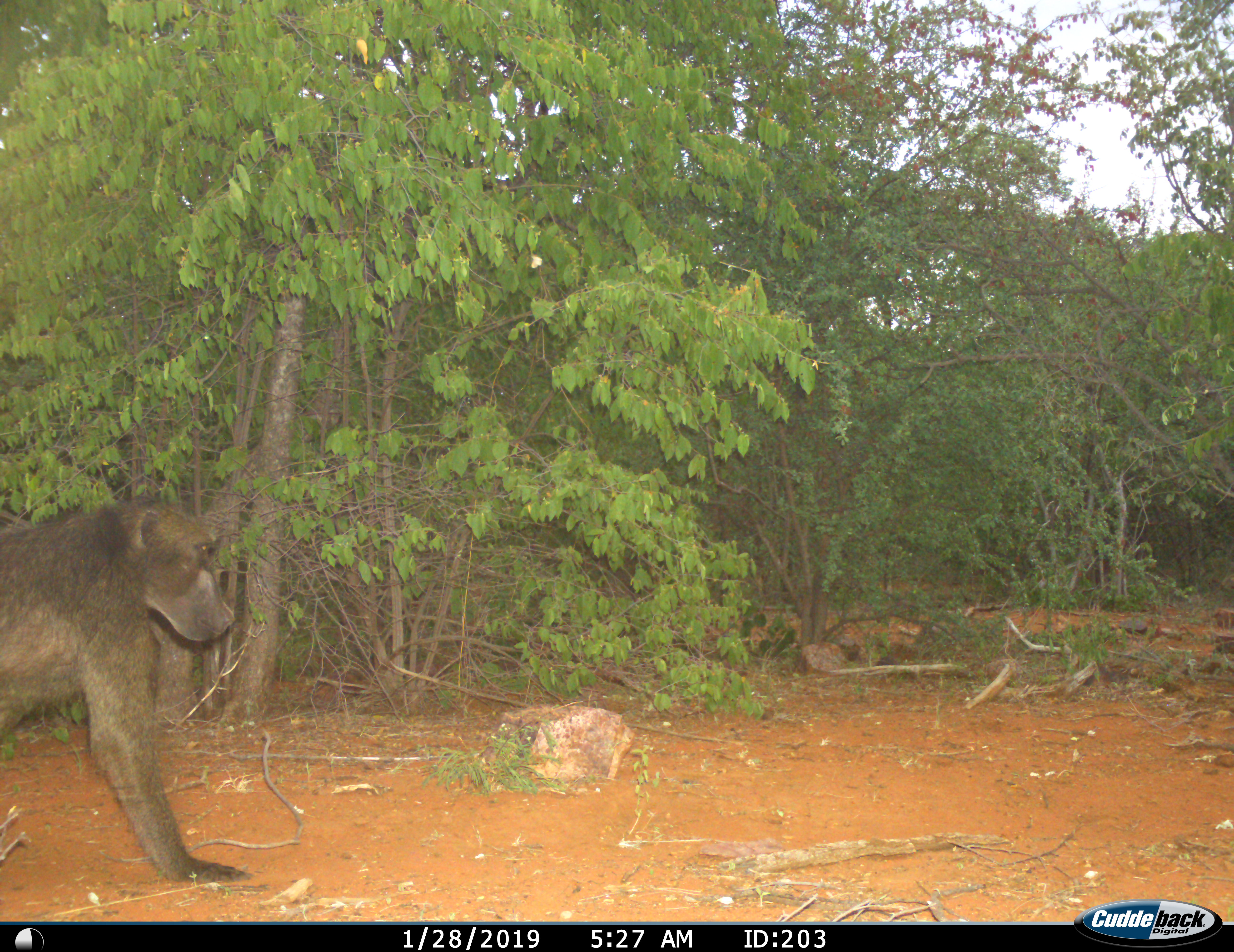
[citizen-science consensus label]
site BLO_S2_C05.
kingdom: Animalia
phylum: Chordata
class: Mammalia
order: Primates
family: Cercopithecidae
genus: Papio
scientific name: Papio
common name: baboon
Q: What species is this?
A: Baboon (Papio).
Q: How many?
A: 1.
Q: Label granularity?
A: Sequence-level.